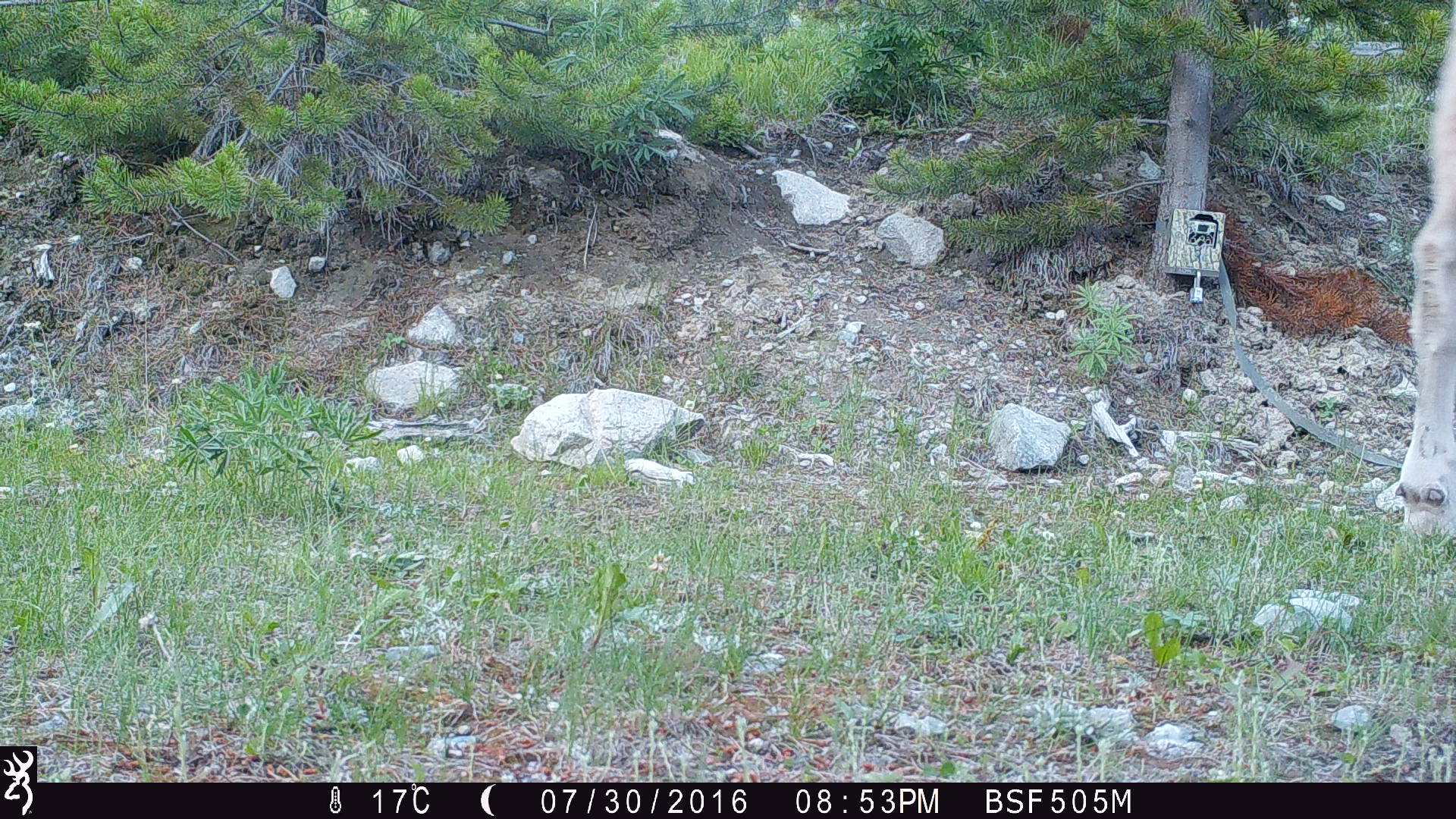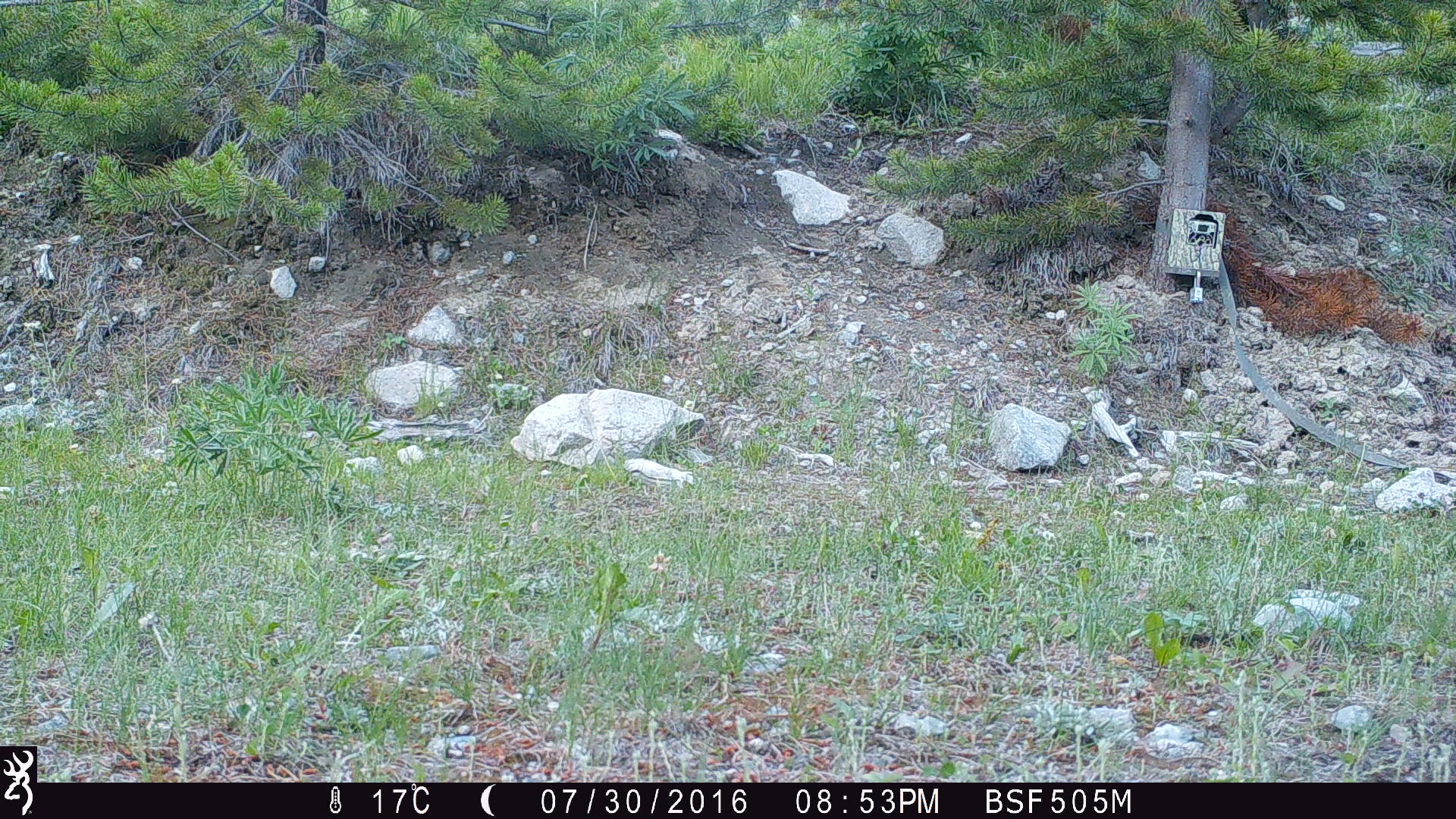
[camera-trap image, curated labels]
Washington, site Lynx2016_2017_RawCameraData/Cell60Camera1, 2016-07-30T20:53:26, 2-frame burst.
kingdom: Animalia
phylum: Chordata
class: Mammalia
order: Artiodactyla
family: Bovidae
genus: Bos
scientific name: Bos taurus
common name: domestic cattle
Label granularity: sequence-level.